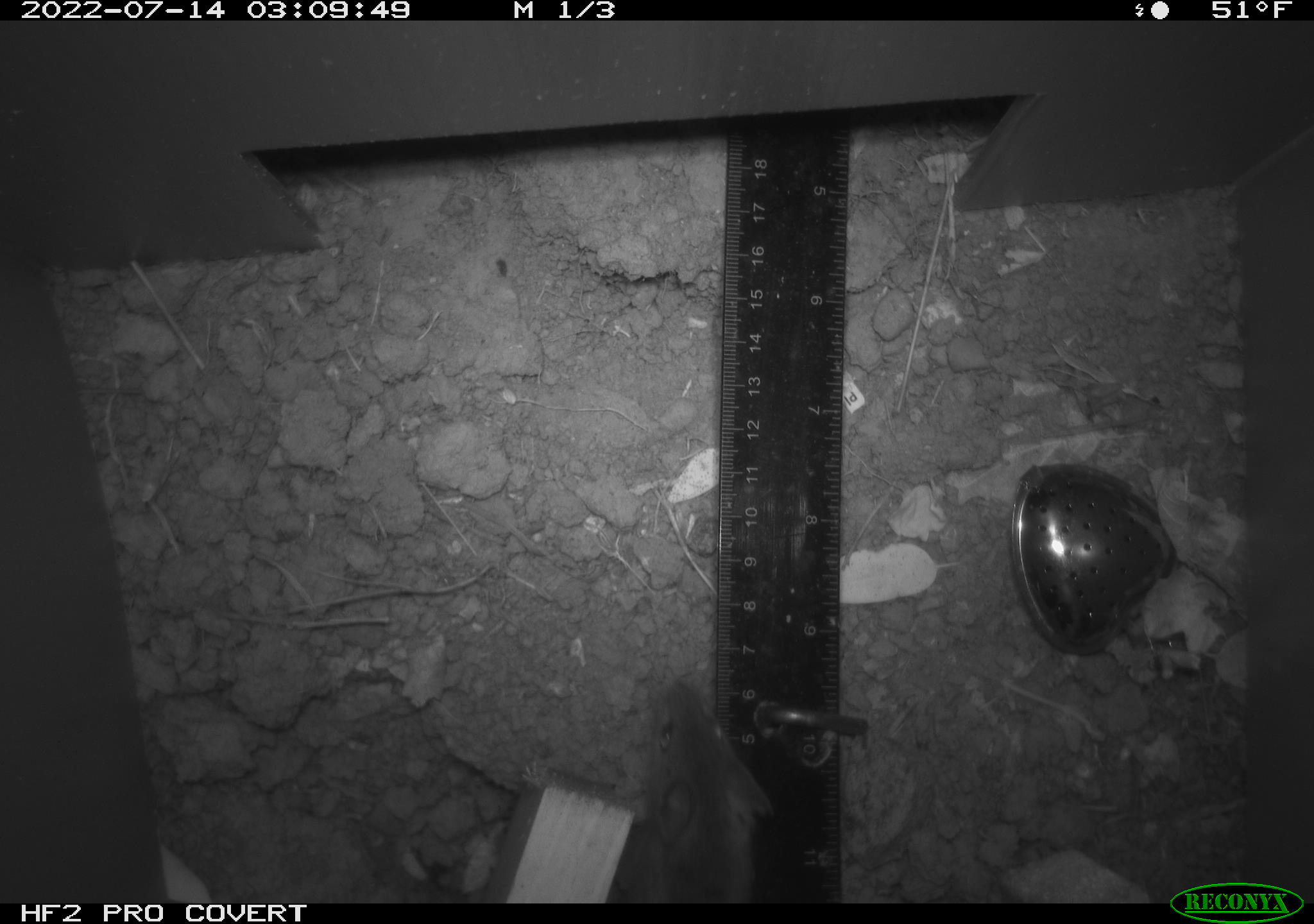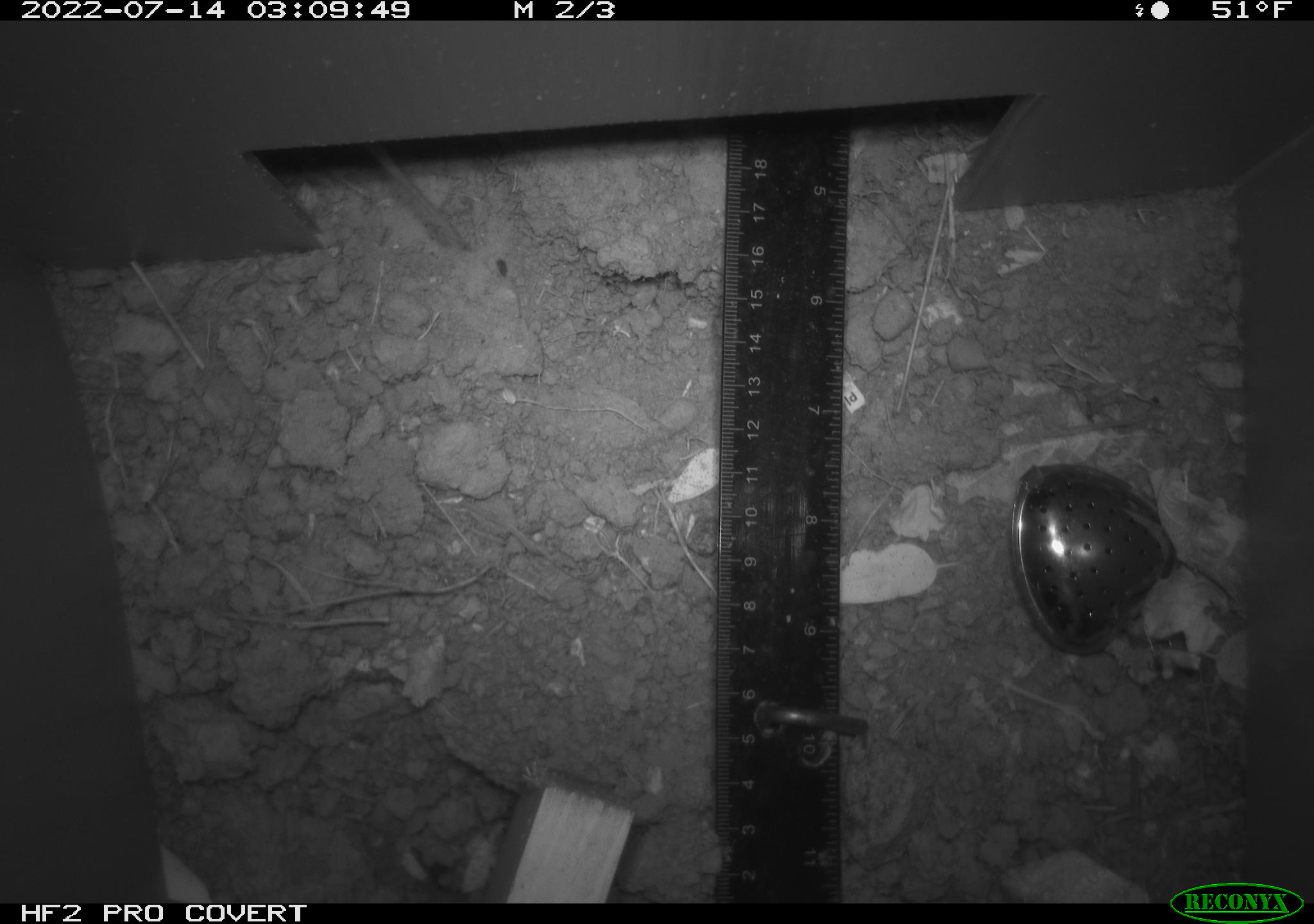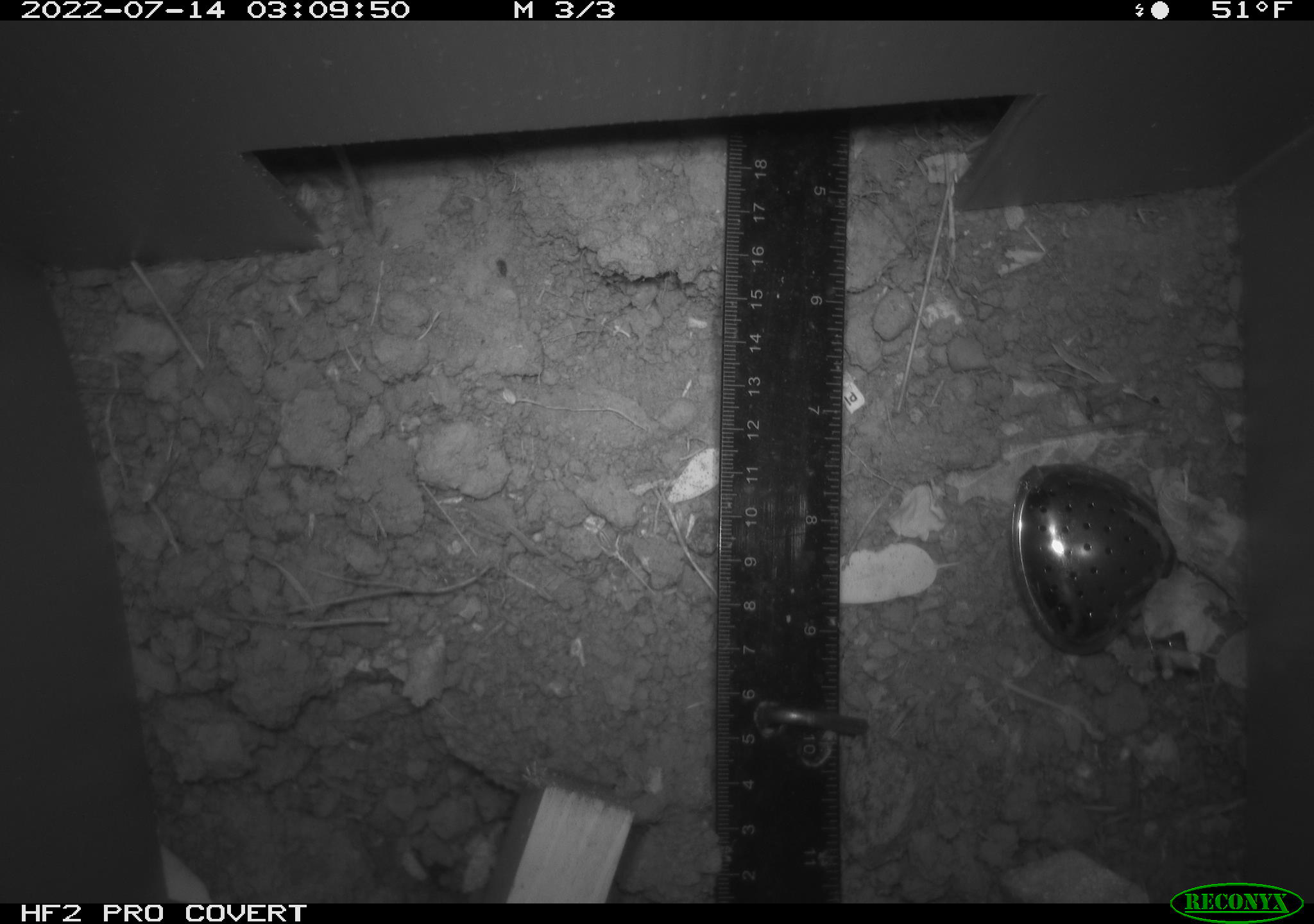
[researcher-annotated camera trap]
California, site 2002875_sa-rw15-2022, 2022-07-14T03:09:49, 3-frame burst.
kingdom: Animalia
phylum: Chordata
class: Mammalia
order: Rodentia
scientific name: Rodentia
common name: mouse species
Mouse species (Rodentia).